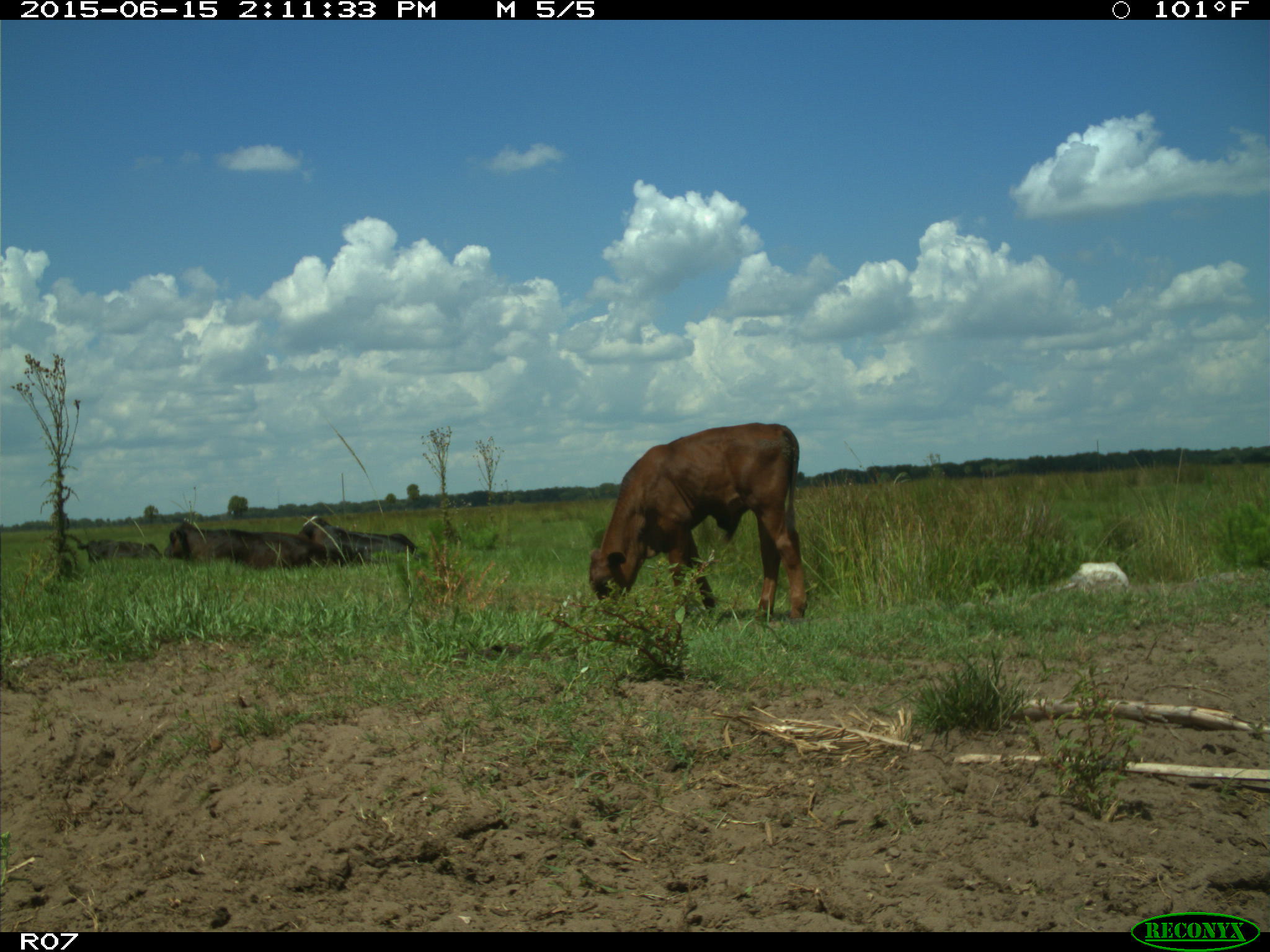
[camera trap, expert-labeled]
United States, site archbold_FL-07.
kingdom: Animalia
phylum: Chordata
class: Mammalia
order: Artiodactyla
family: Bovidae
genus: Bos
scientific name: Bos taurus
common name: domestic cow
Bos taurus (domestic cow).